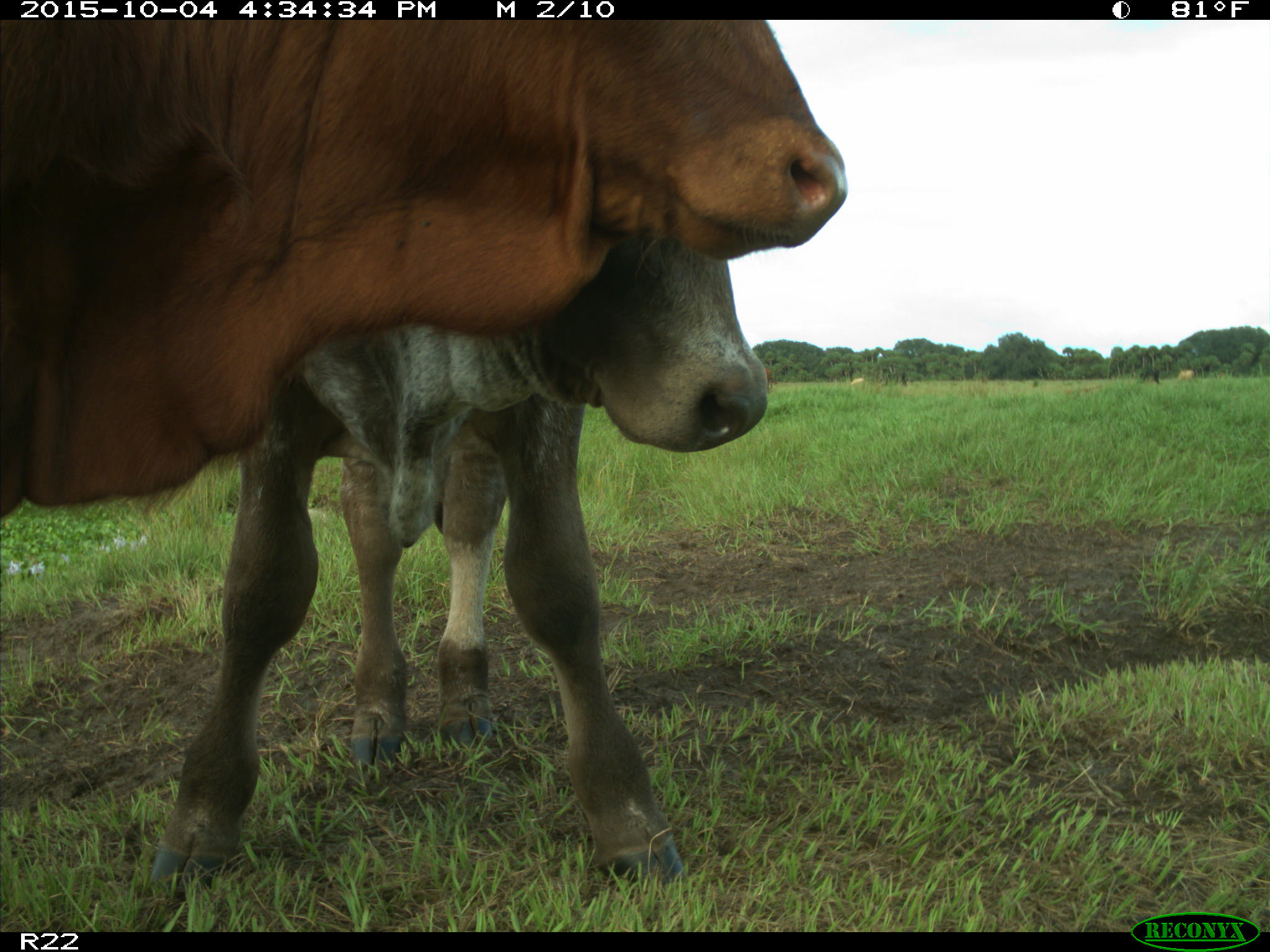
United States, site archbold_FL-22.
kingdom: Animalia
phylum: Chordata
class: Mammalia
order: Artiodactyla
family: Bovidae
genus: Bos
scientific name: Bos taurus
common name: domestic cow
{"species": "Bos taurus (domestic cow)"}